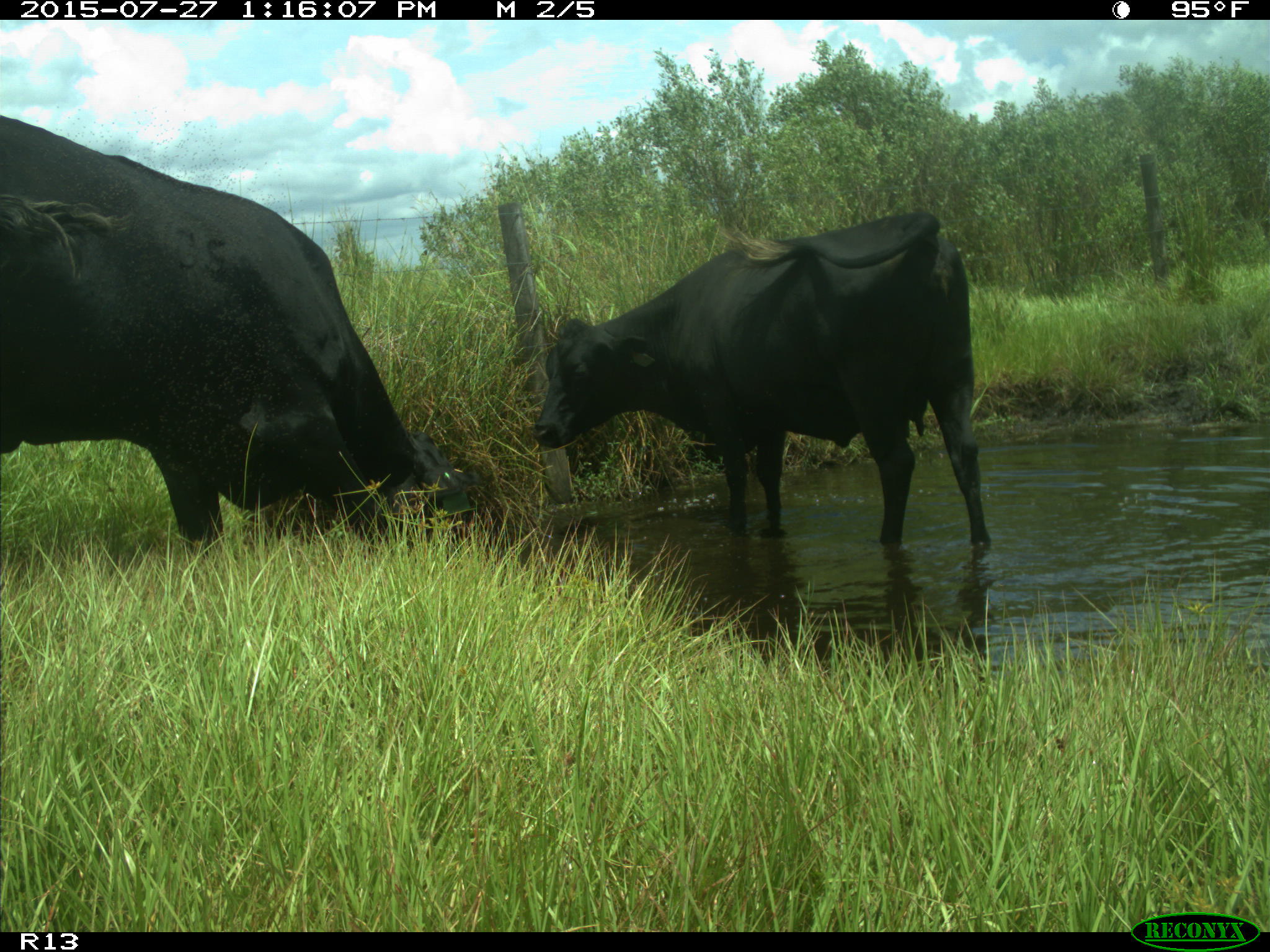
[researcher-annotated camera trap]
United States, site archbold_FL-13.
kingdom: Animalia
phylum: Chordata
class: Mammalia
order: Artiodactyla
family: Bovidae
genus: Bos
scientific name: Bos taurus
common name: domestic cow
Bos taurus (domestic cow).